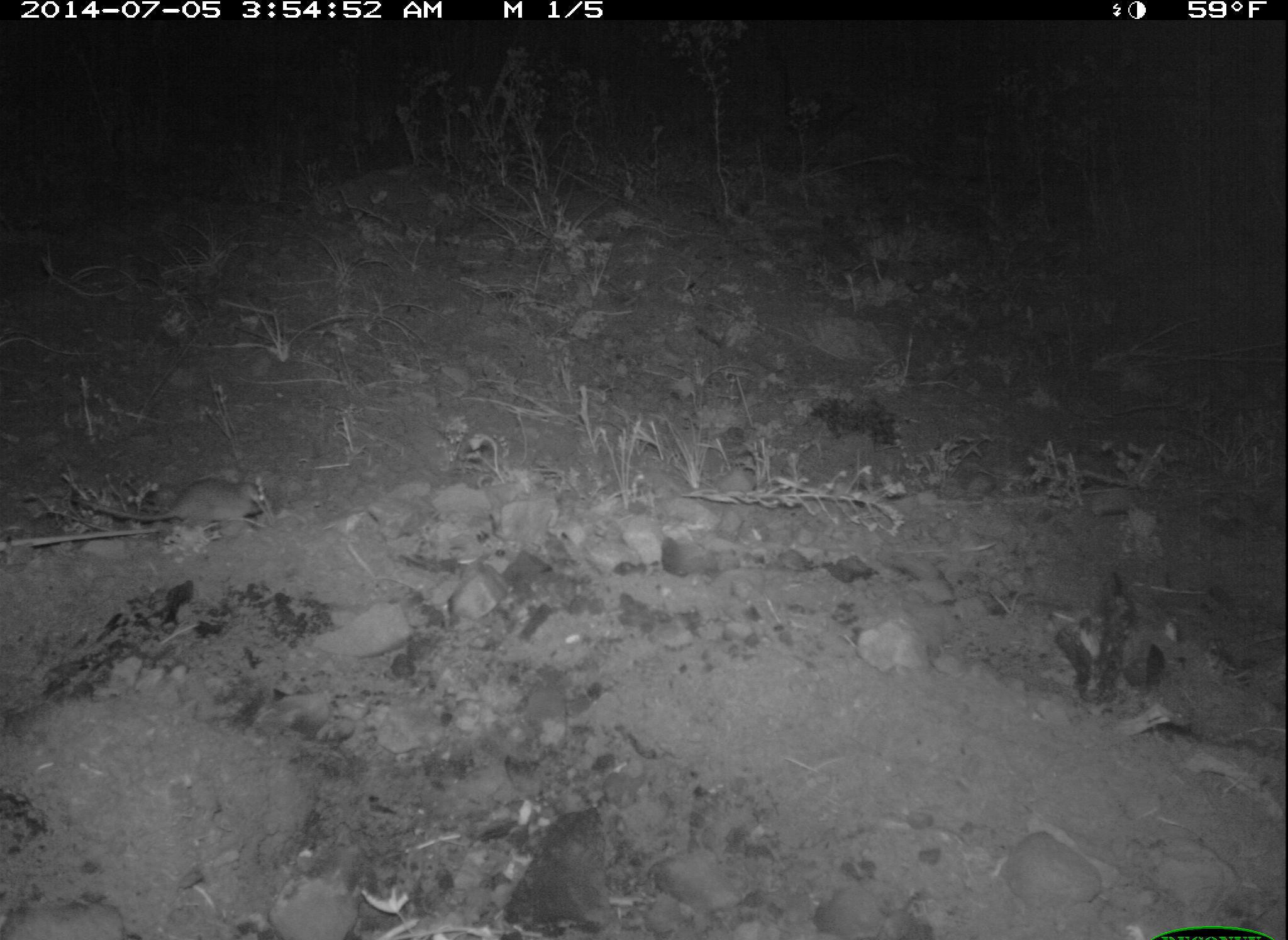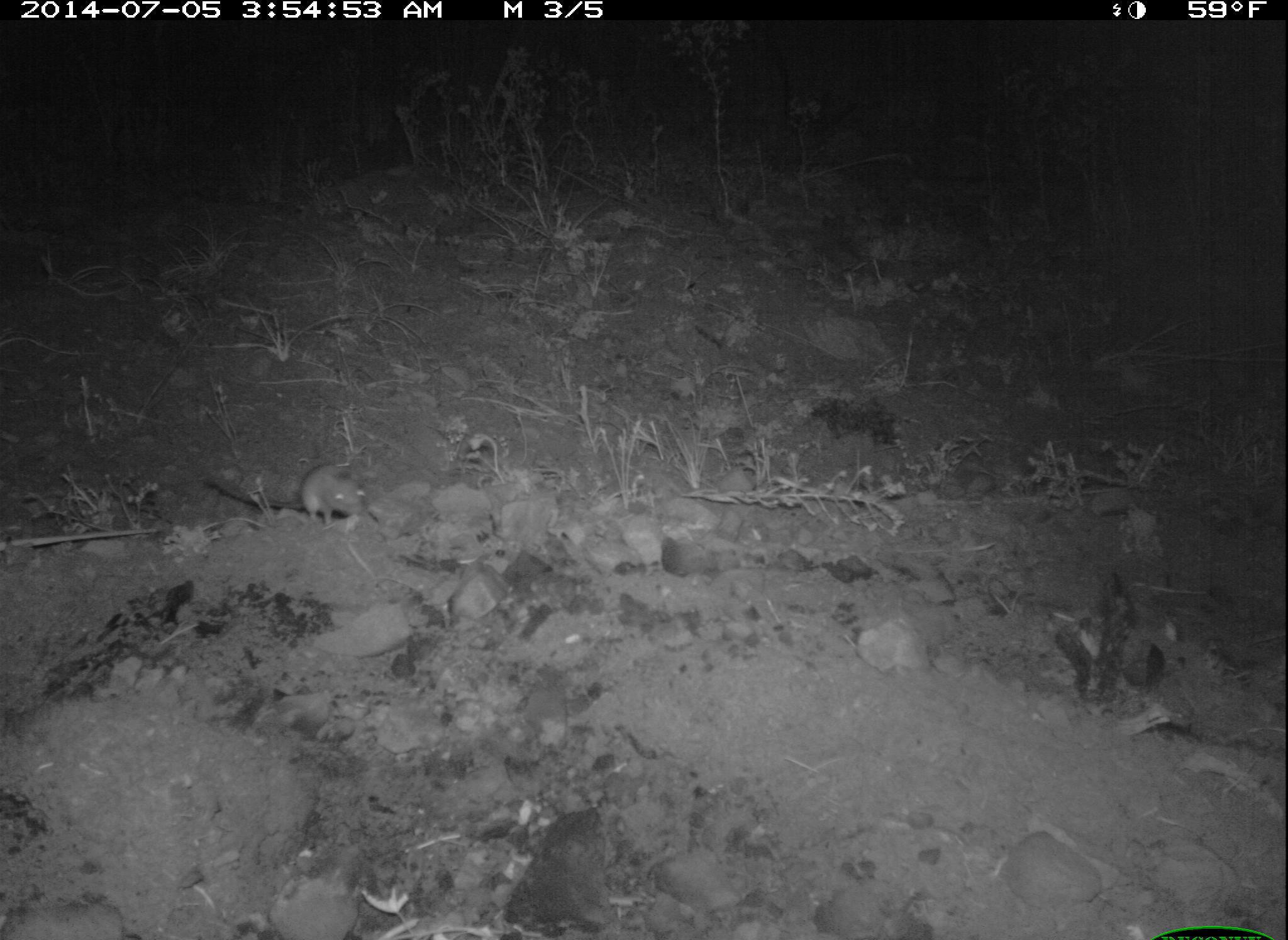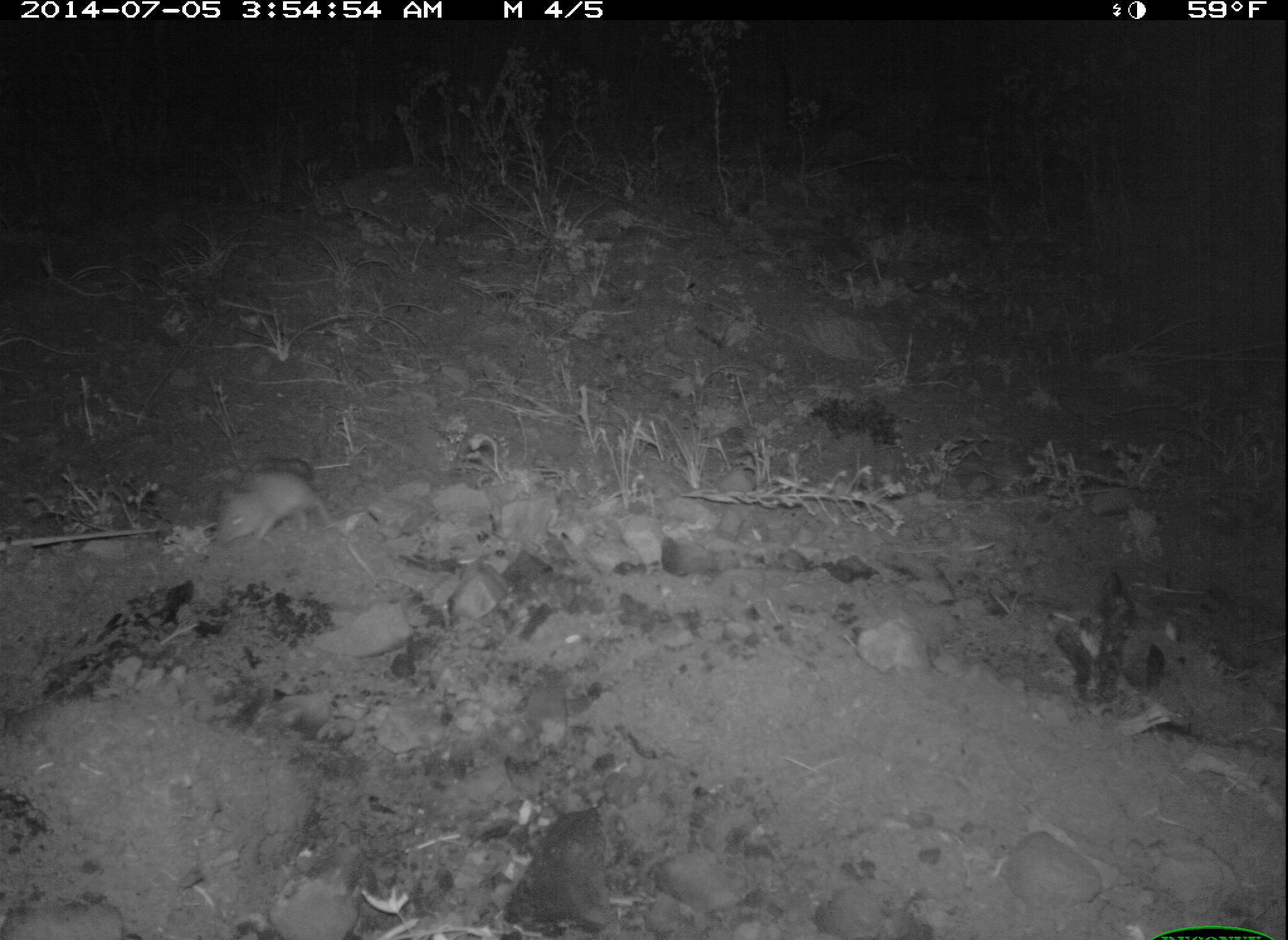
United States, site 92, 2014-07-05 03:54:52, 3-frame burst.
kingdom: Animalia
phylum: Chordata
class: Mammalia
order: Rodentia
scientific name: Rodentia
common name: rodent